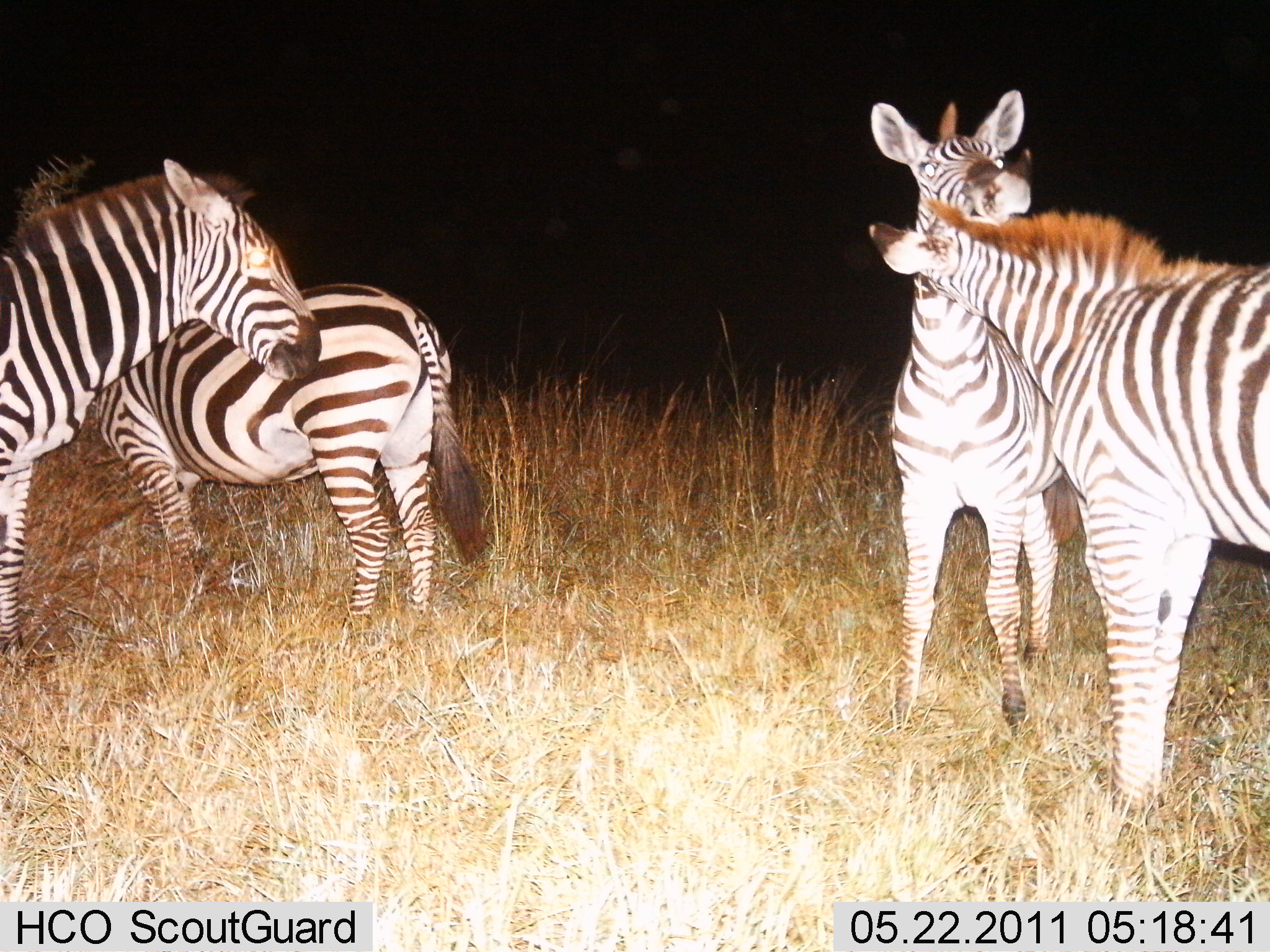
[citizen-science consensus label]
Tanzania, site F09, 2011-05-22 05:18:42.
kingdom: Animalia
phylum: Chordata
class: Mammalia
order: Perissodactyla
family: Equidae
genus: Equus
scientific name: Equus quagga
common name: plains zebra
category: zebra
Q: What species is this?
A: Zebra (plains zebra) (Equus quagga).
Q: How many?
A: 4.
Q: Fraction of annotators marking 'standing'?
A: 82%.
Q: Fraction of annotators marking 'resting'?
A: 9%.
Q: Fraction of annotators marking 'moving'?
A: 0%.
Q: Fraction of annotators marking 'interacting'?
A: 100%.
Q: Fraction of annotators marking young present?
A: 0%.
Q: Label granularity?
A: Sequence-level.